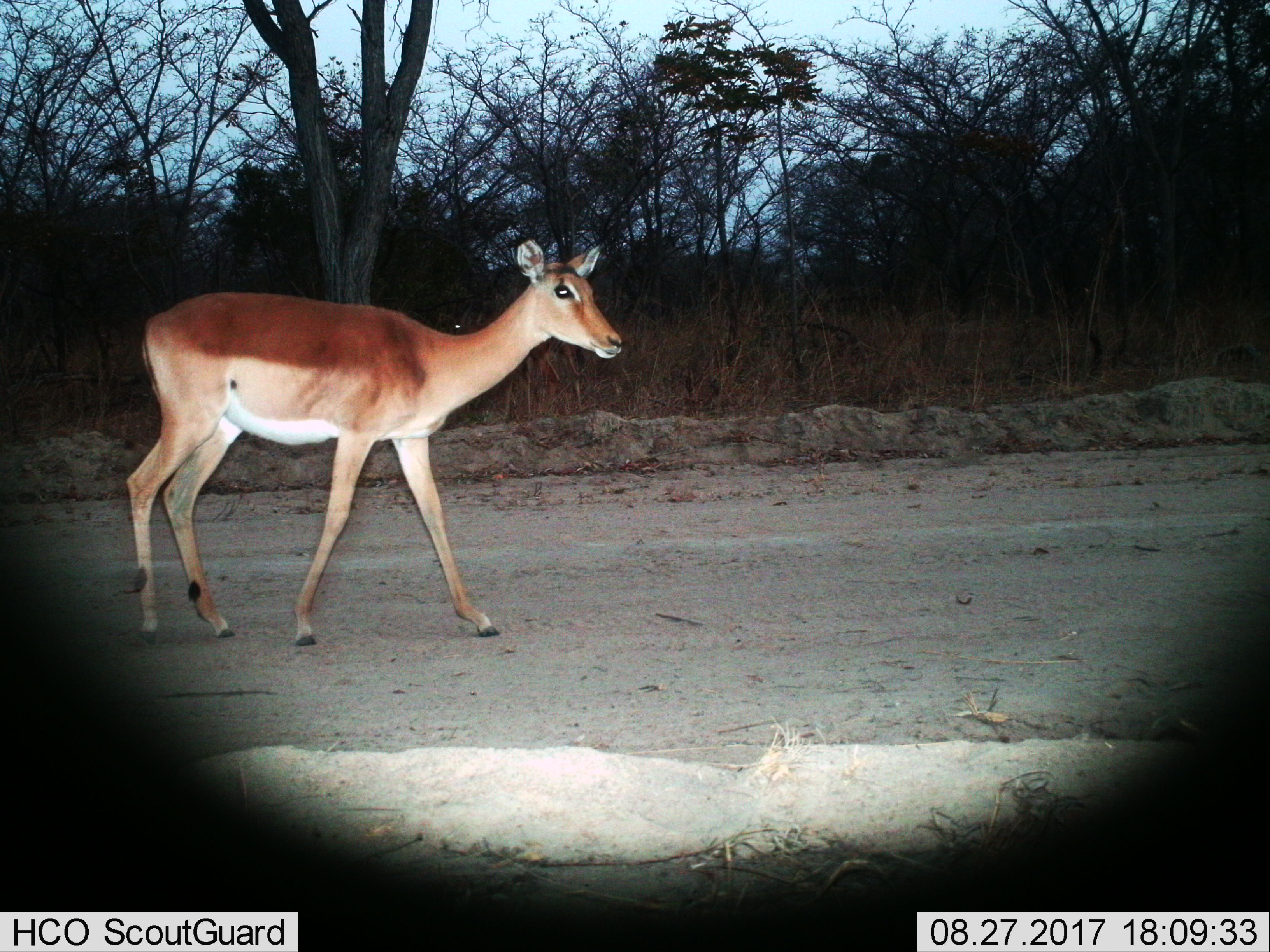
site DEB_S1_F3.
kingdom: Animalia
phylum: Chordata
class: Mammalia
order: Artiodactyla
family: Bovidae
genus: Aepyceros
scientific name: Aepyceros melampus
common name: impala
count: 1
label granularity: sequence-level